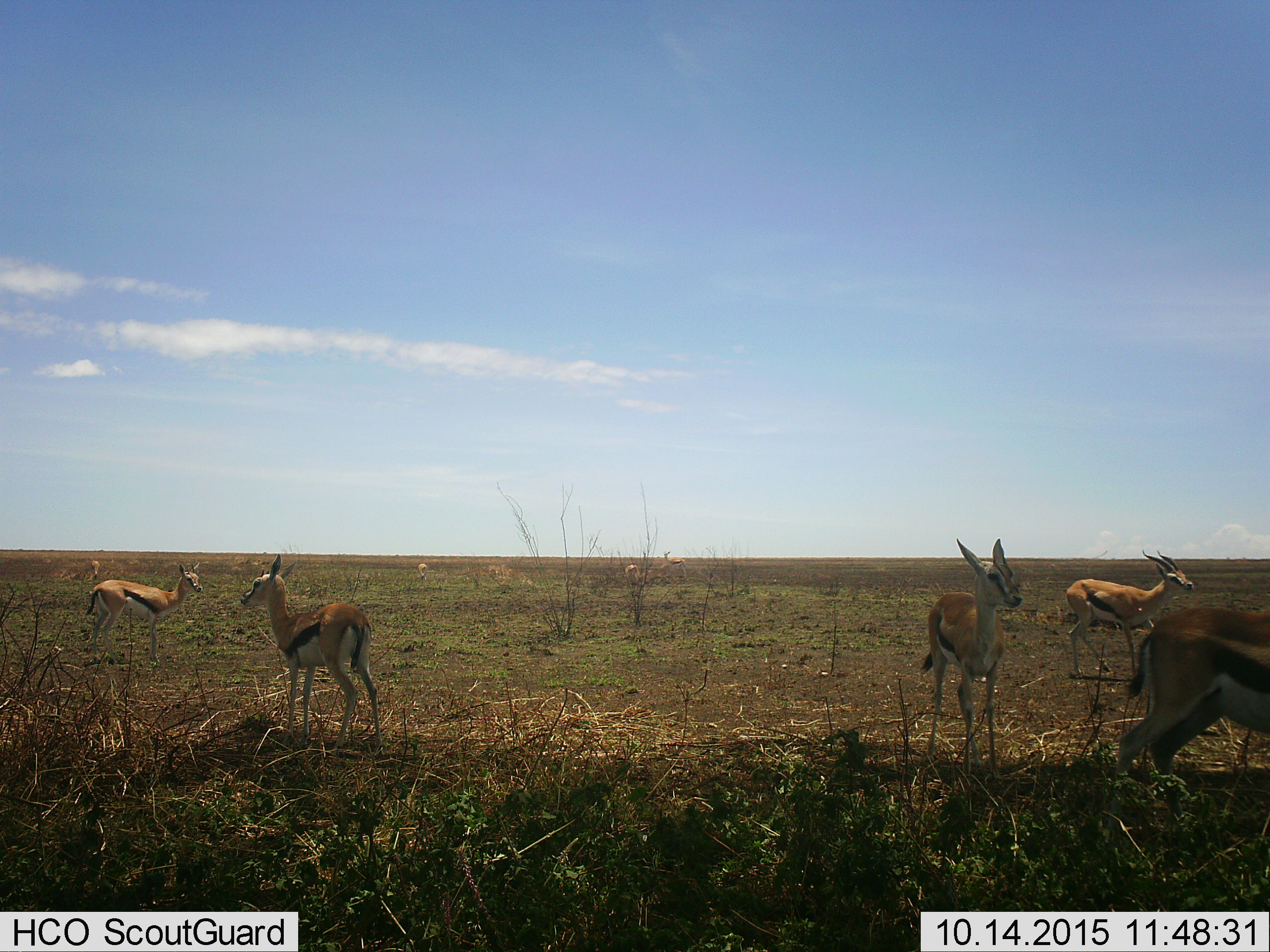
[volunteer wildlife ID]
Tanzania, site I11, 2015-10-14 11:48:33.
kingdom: Animalia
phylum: Chordata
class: Mammalia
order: Artiodactyla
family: Bovidae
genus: Eudorcas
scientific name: Eudorcas thomsonii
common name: thomson's gazelle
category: gazellethomsons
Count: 9.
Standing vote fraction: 100%.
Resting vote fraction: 0%.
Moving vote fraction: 22%.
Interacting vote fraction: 0%.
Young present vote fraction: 11%.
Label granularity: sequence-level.